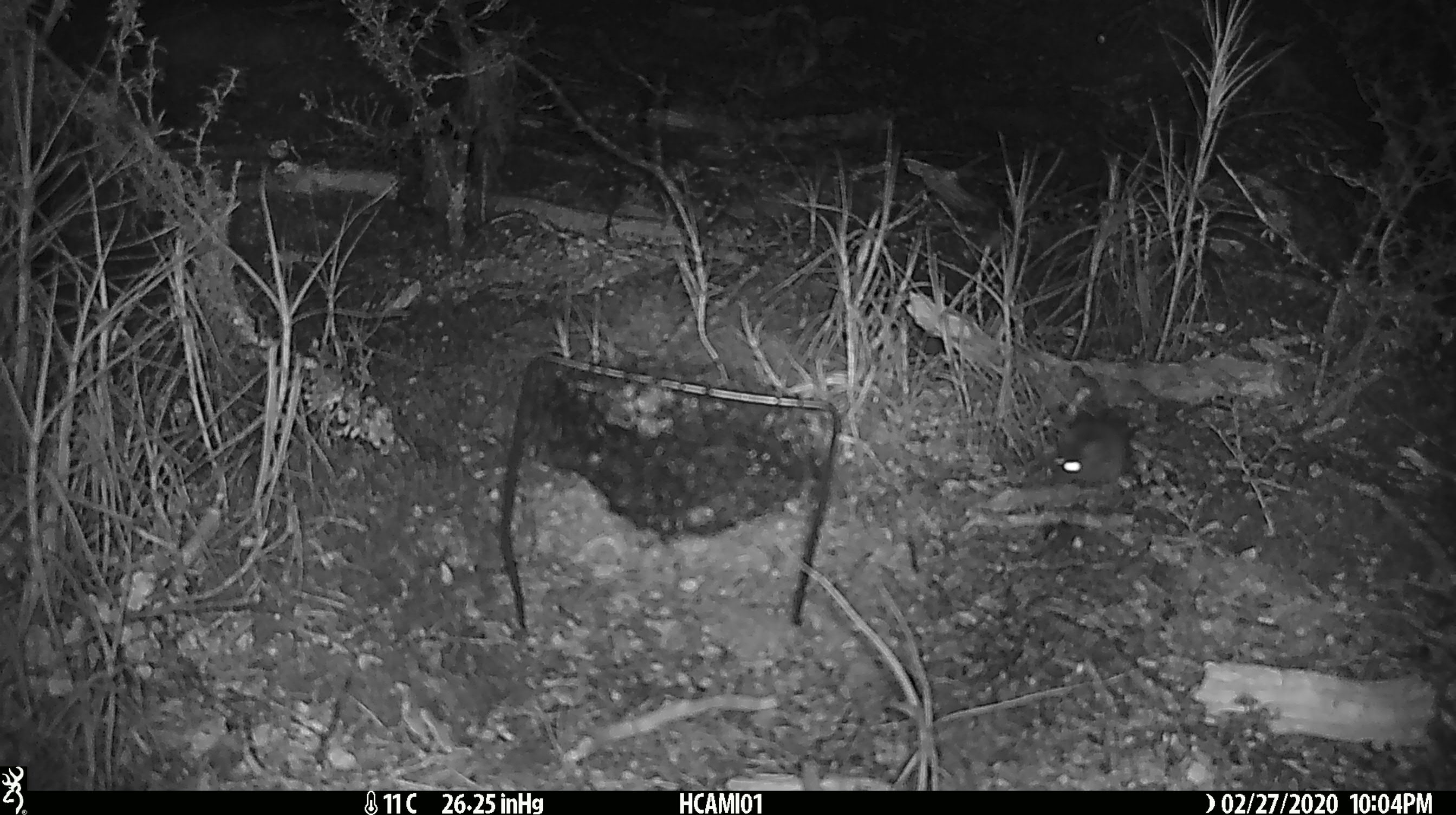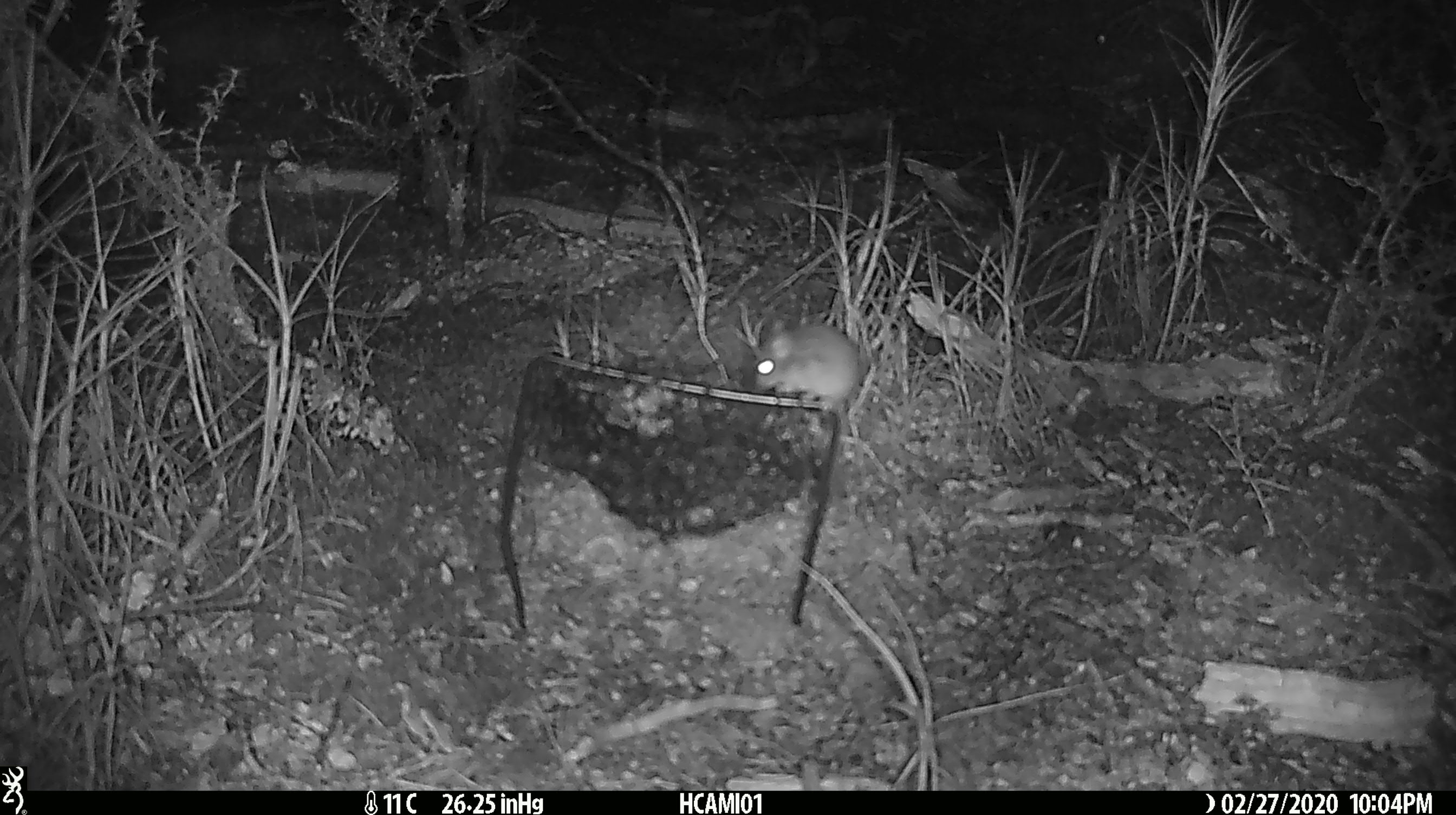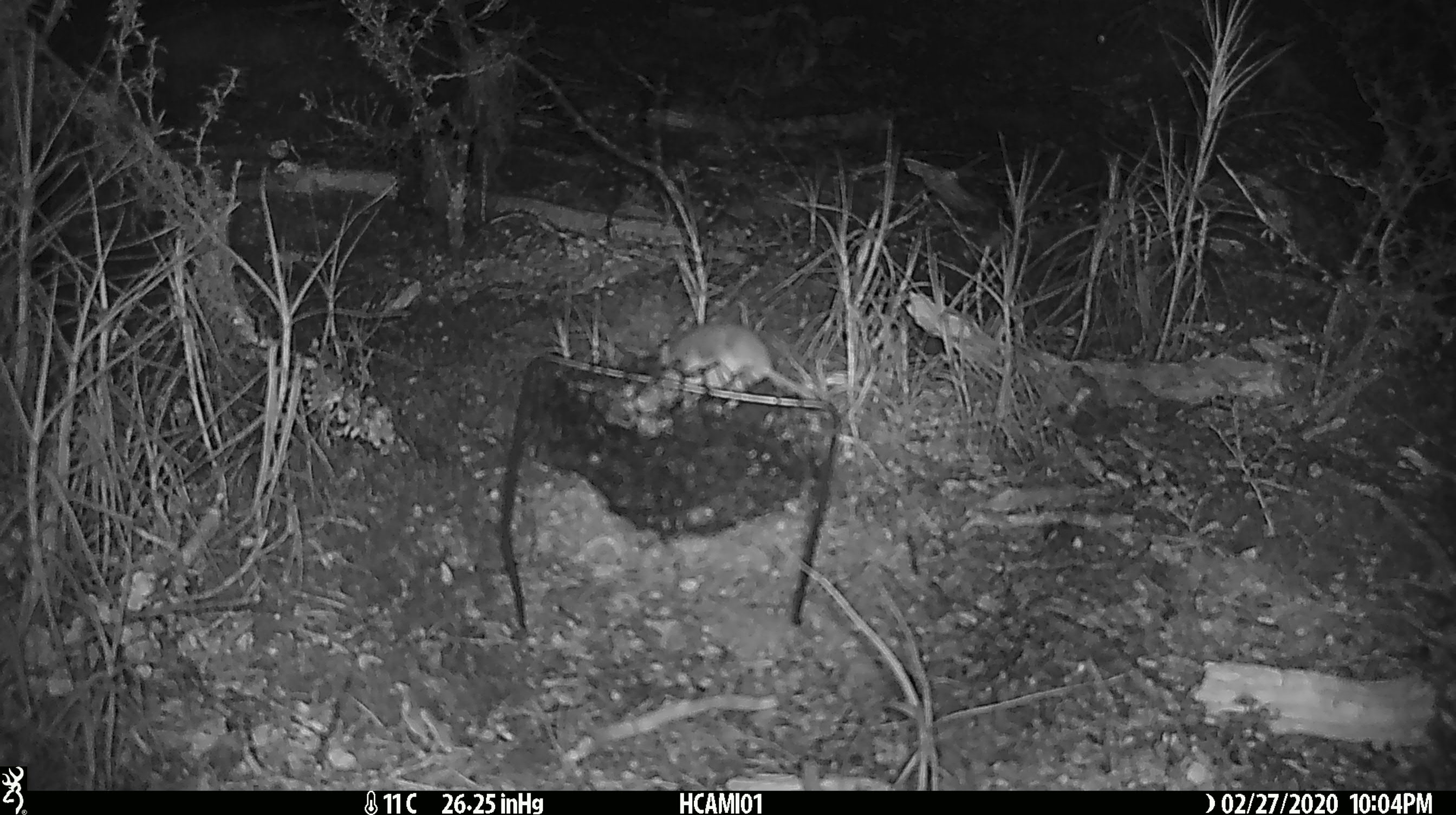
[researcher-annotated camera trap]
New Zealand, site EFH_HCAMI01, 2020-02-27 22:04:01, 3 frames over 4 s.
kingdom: Animalia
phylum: Chordata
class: Mammalia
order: Rodentia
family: Muridae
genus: Mus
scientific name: Mus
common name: mouse